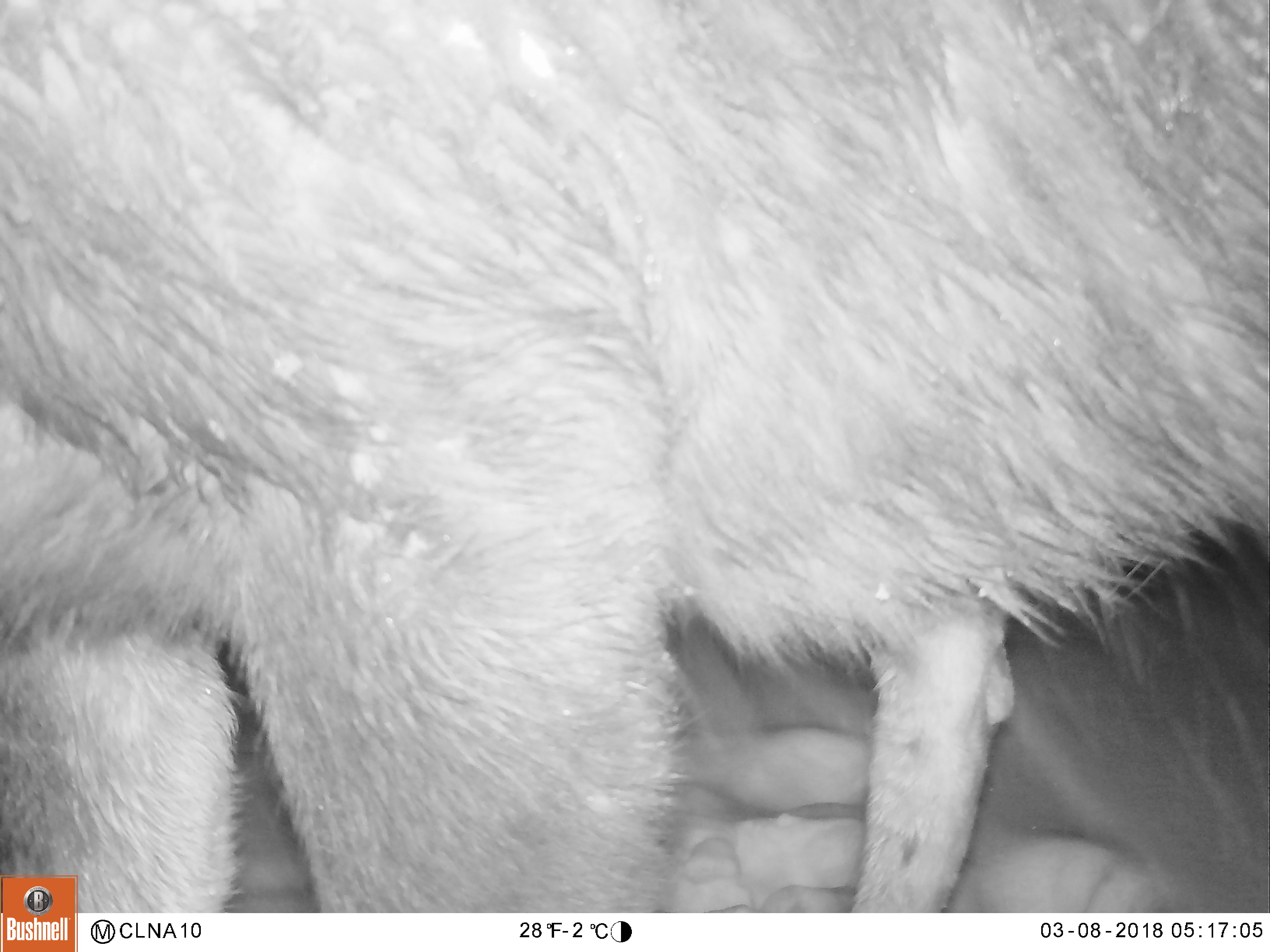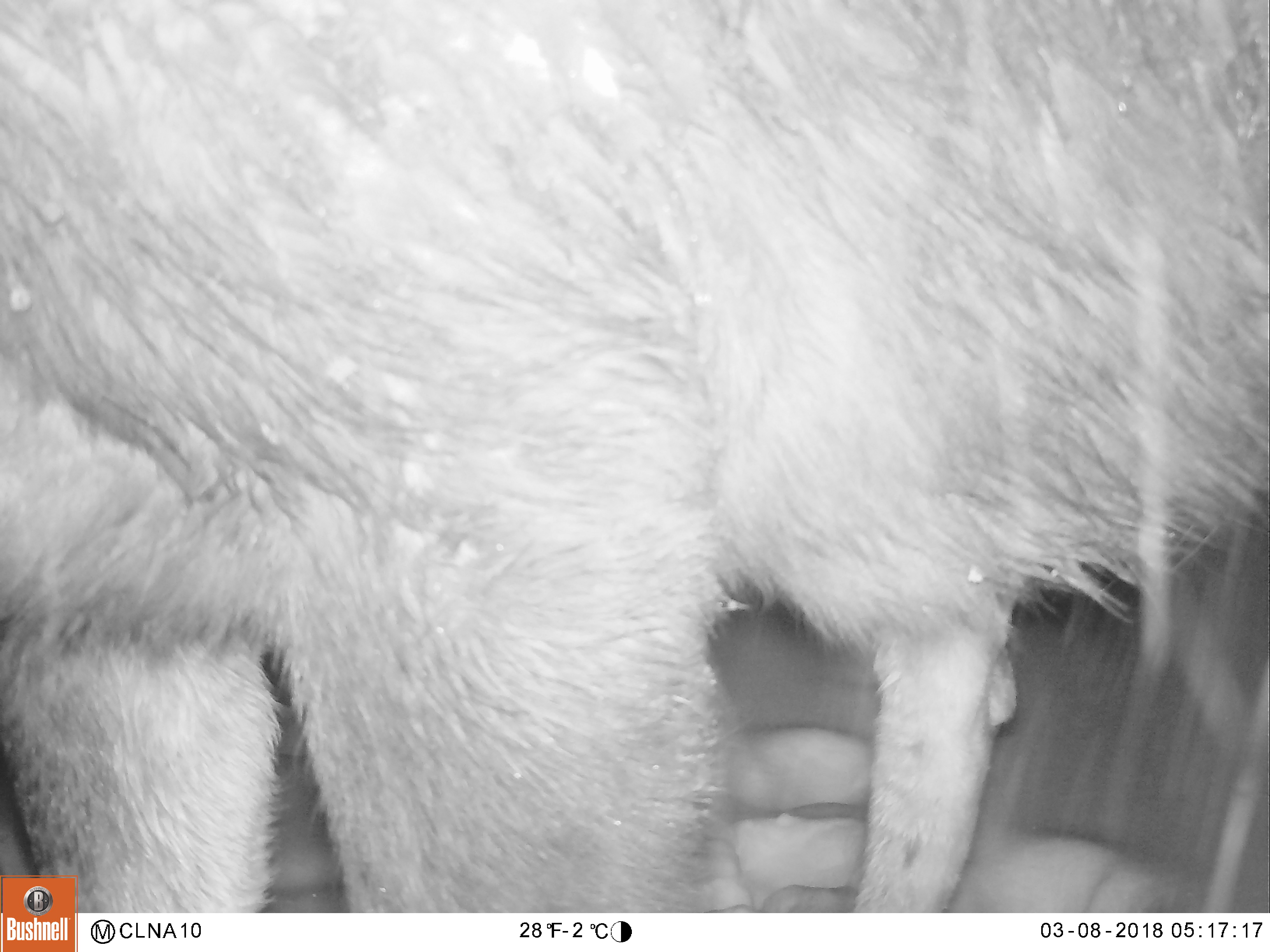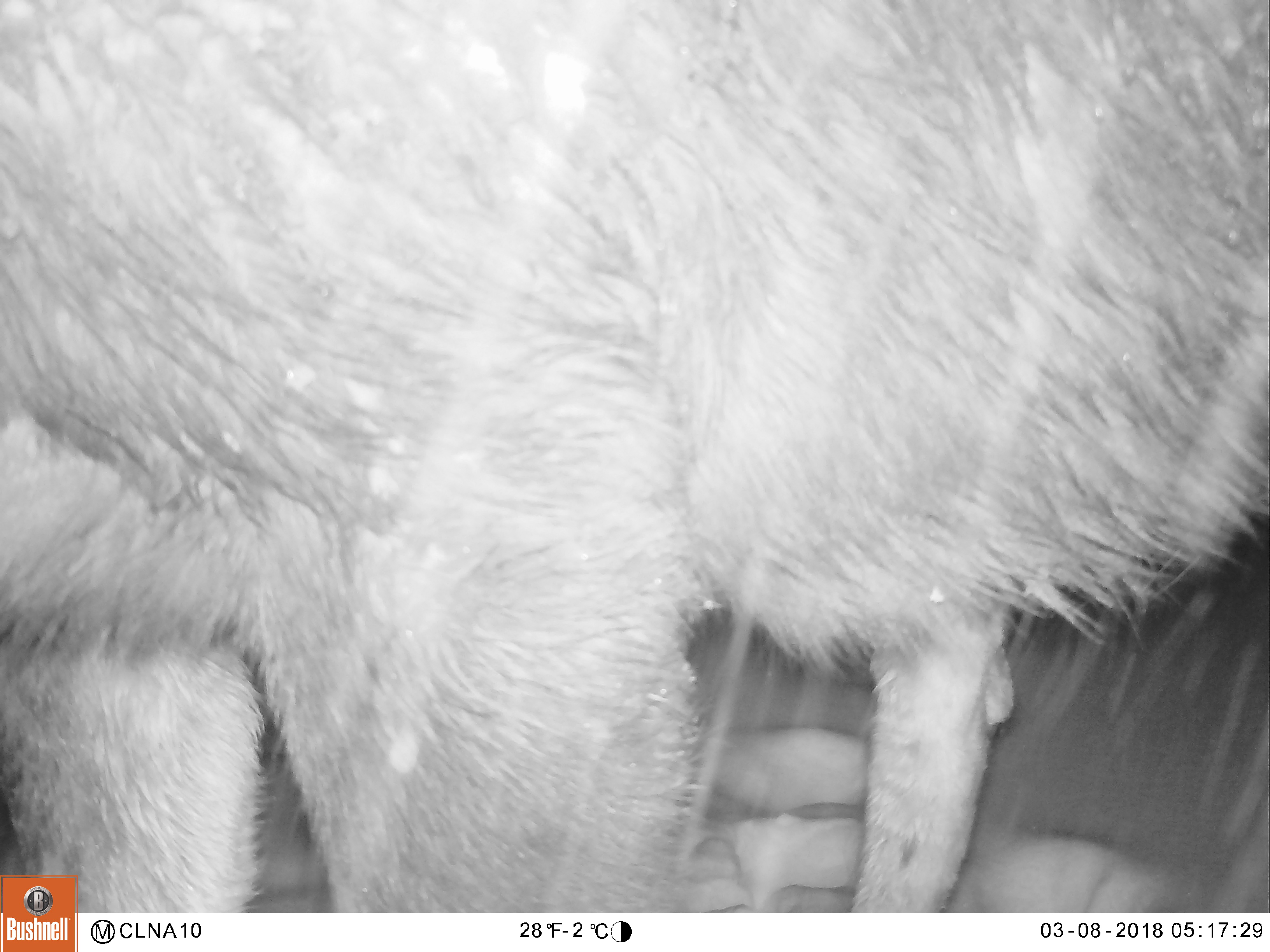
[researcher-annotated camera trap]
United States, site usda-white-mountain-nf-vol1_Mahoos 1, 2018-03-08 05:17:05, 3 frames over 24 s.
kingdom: Animalia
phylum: Chordata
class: Mammalia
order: Artiodactyla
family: Cervidae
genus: Alces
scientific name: Alces alces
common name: moose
Moose (Alces alces).